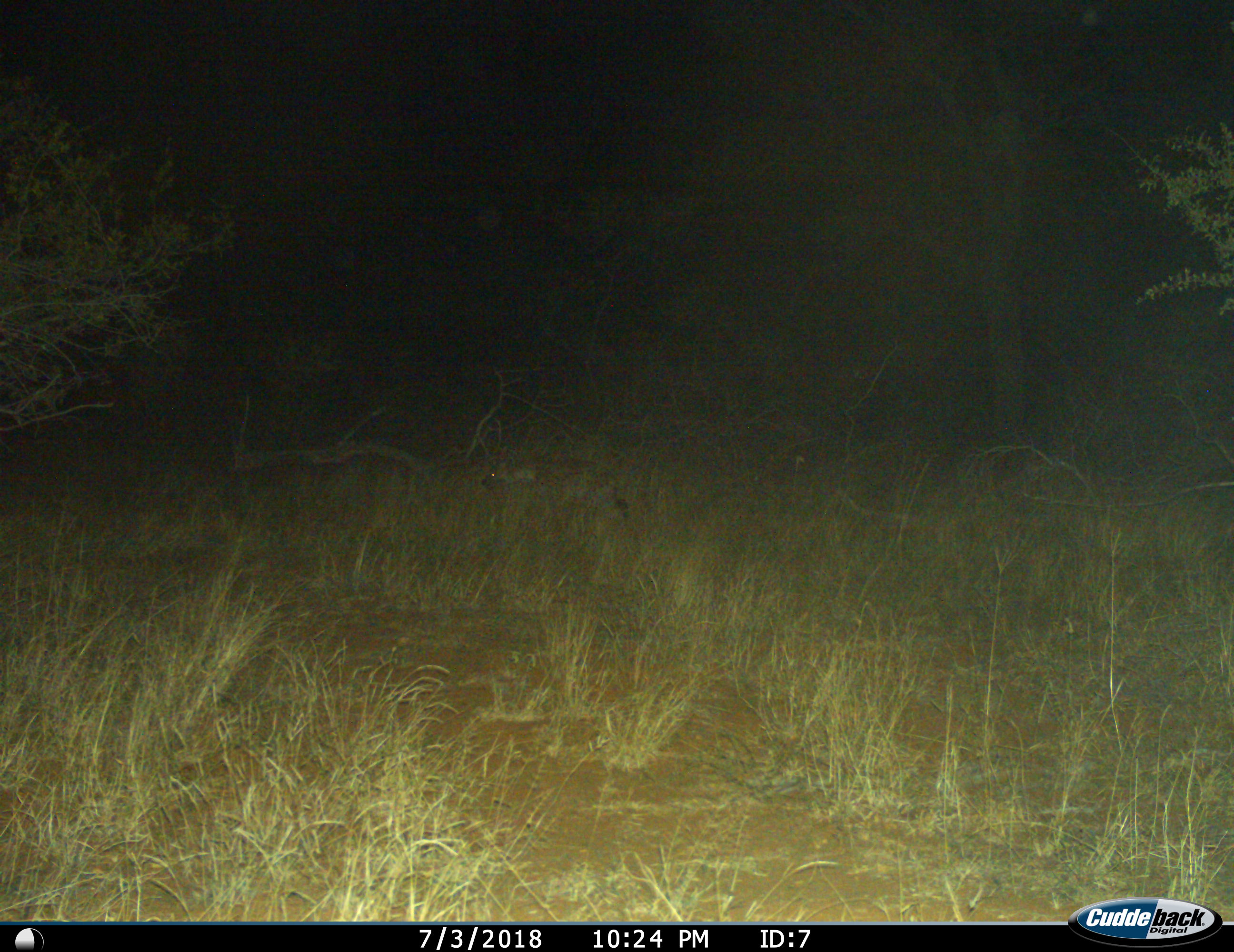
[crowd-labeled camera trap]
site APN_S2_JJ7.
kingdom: Animalia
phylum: Chordata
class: Mammalia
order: Carnivora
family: Hyaenidae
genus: Crocuta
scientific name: Crocuta crocuta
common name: spotted hyena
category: hyenaspotted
Hyenaspotted (spotted hyena) (Crocuta crocuta), count 1. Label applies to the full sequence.